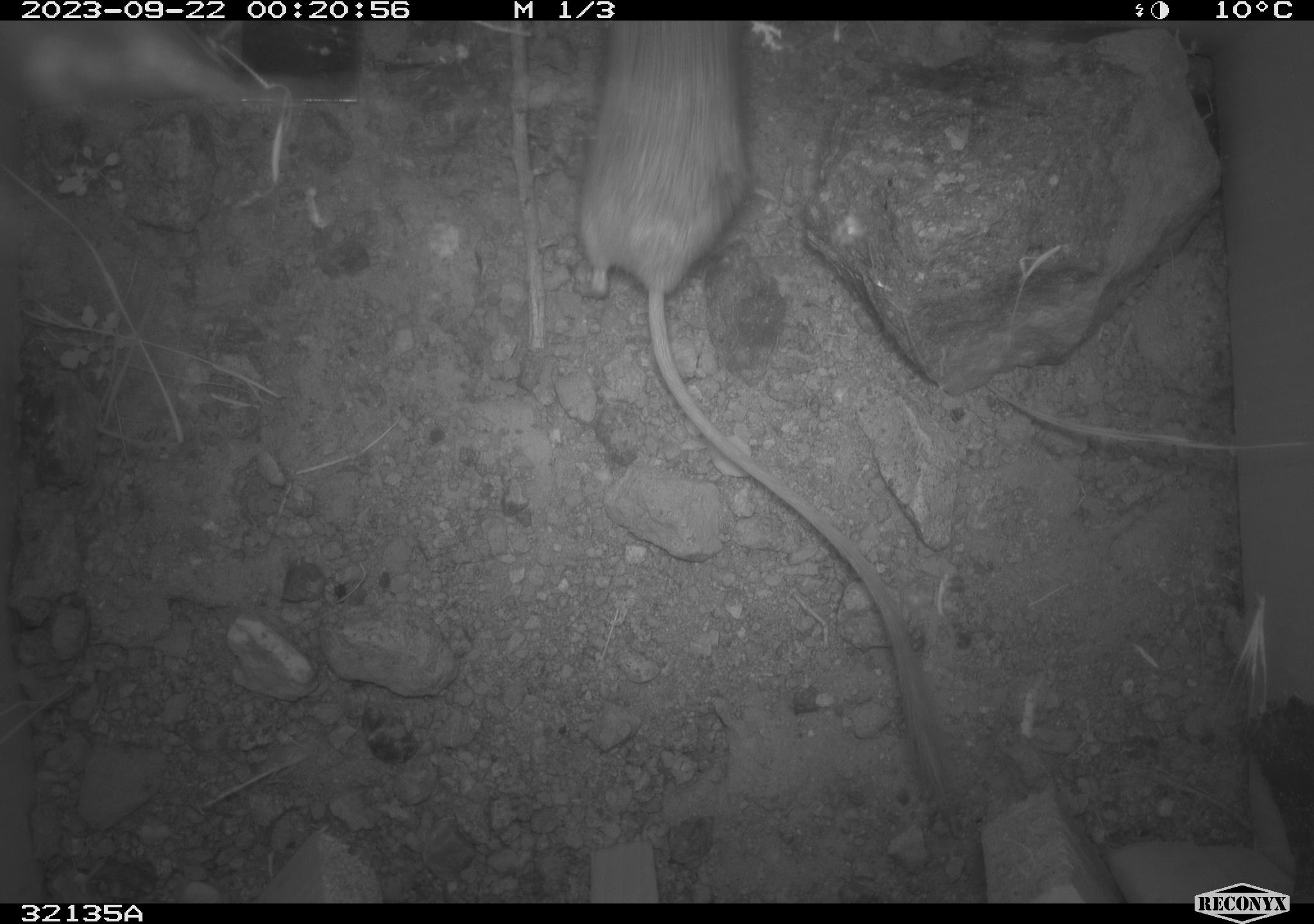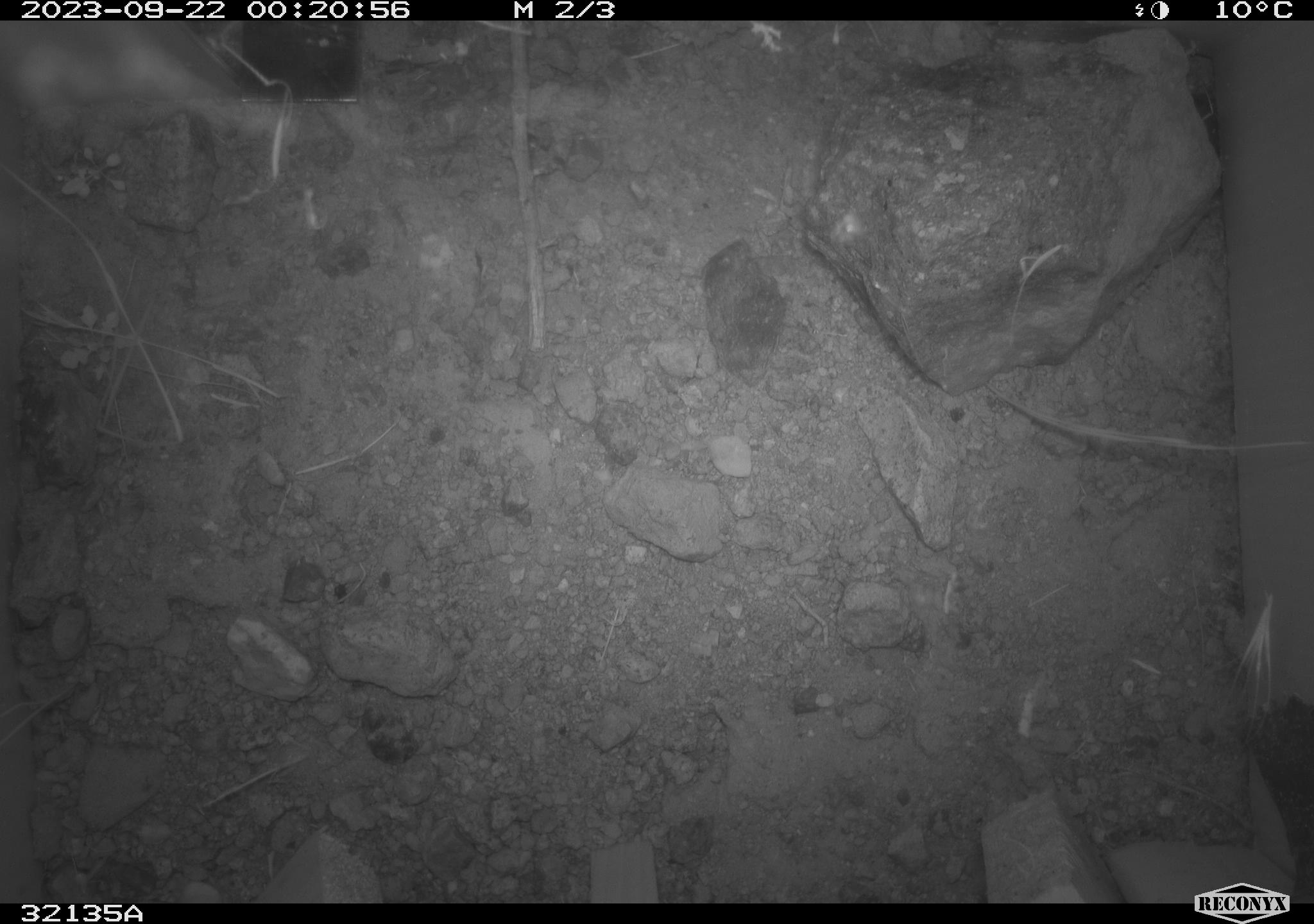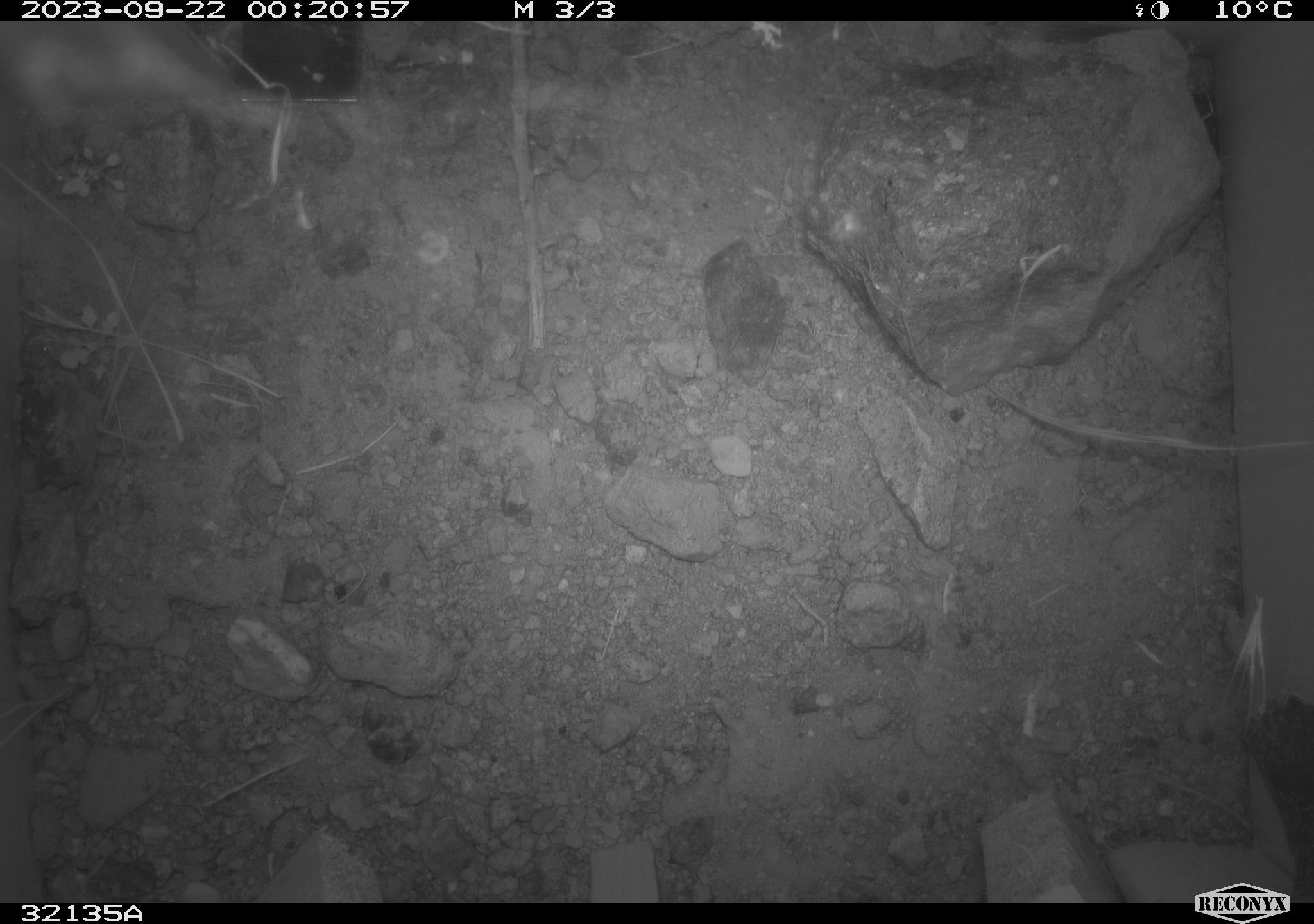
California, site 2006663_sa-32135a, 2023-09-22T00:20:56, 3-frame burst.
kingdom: Animalia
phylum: Chordata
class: Mammalia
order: Rodentia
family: Heteromyidae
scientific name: Heteromyidae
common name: kangaroo rats and pocket mice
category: heteromyidae family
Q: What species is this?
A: Heteromyidae family (kangaroo rats and pocket mice) (Heteromyidae).